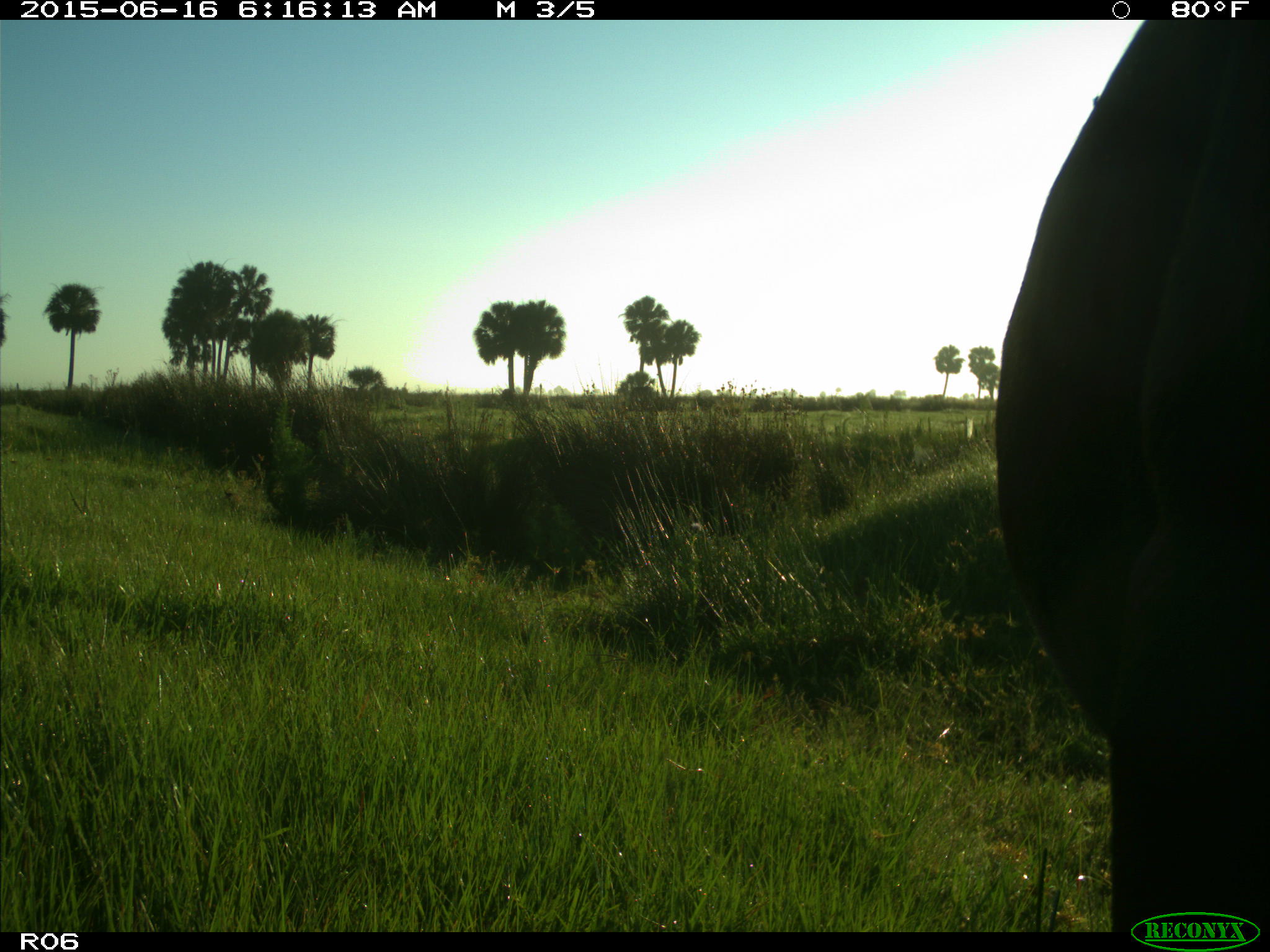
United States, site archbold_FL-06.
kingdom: Animalia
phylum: Chordata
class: Mammalia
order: Artiodactyla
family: Bovidae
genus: Bos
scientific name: Bos taurus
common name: domestic cow